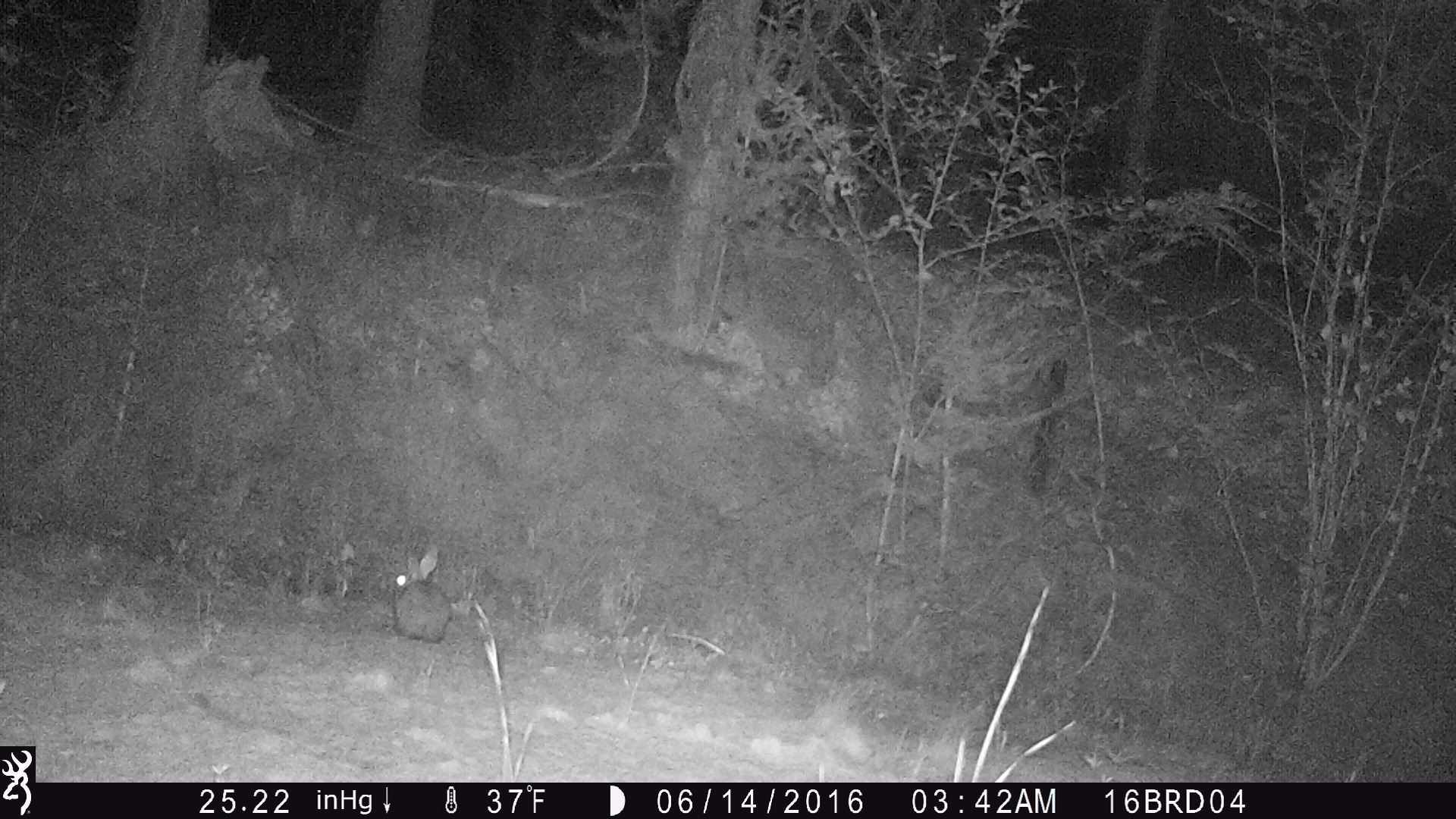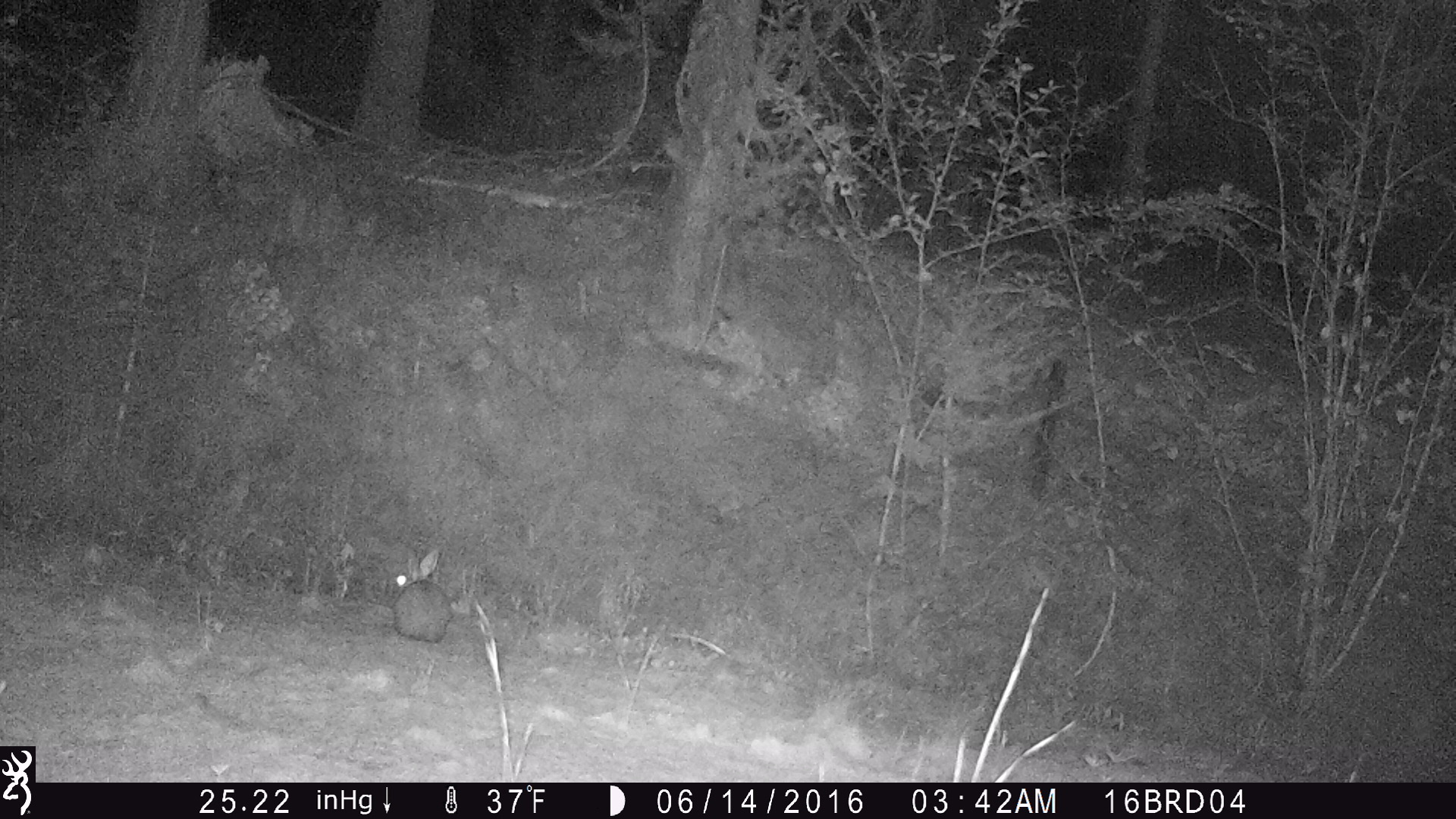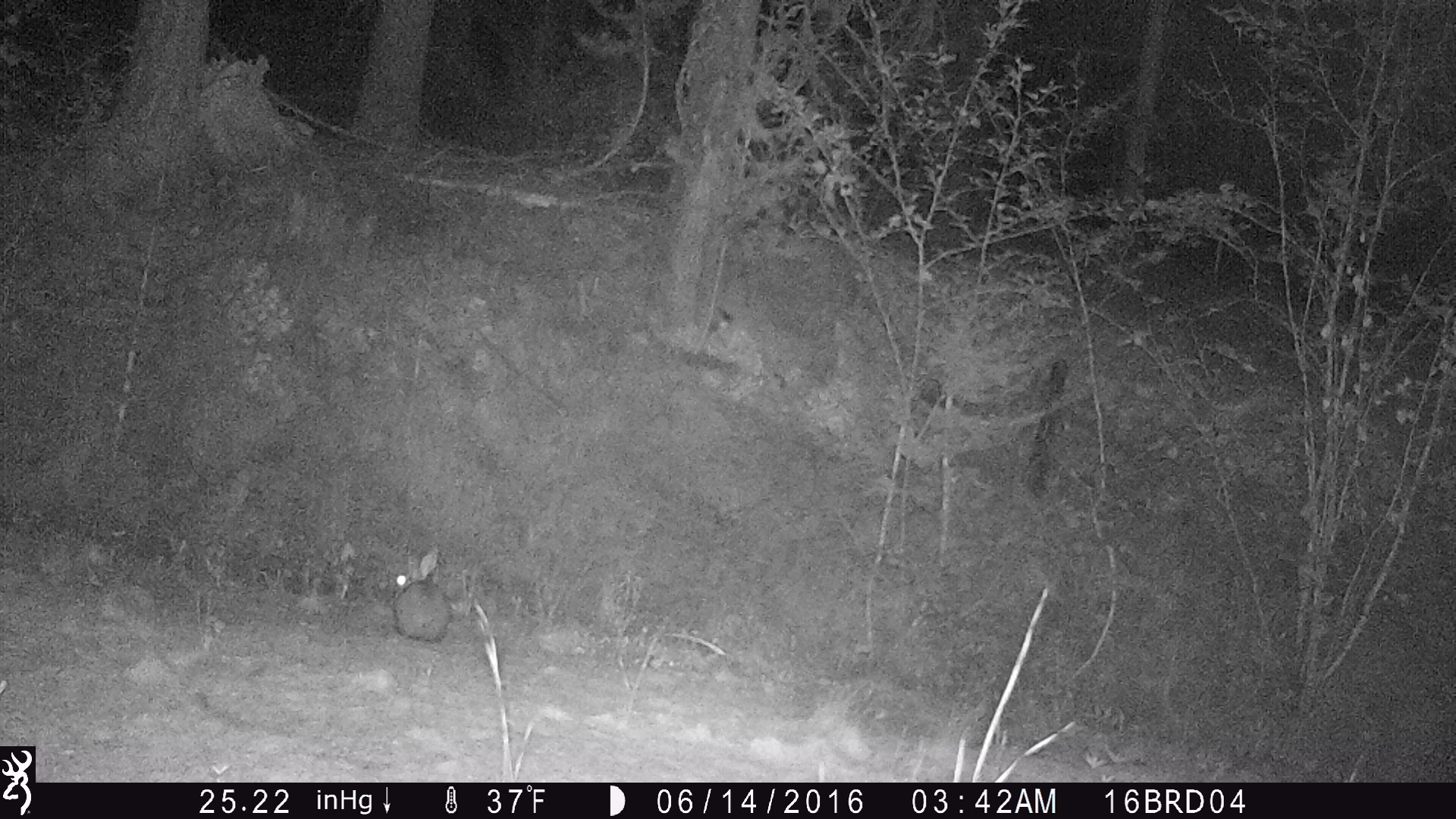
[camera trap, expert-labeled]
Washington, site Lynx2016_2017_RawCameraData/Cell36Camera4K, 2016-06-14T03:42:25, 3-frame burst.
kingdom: Animalia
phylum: Chordata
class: Mammalia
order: Lagomorpha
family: Leporidae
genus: Lepus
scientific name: Lepus americanus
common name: snowshoe hare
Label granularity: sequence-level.